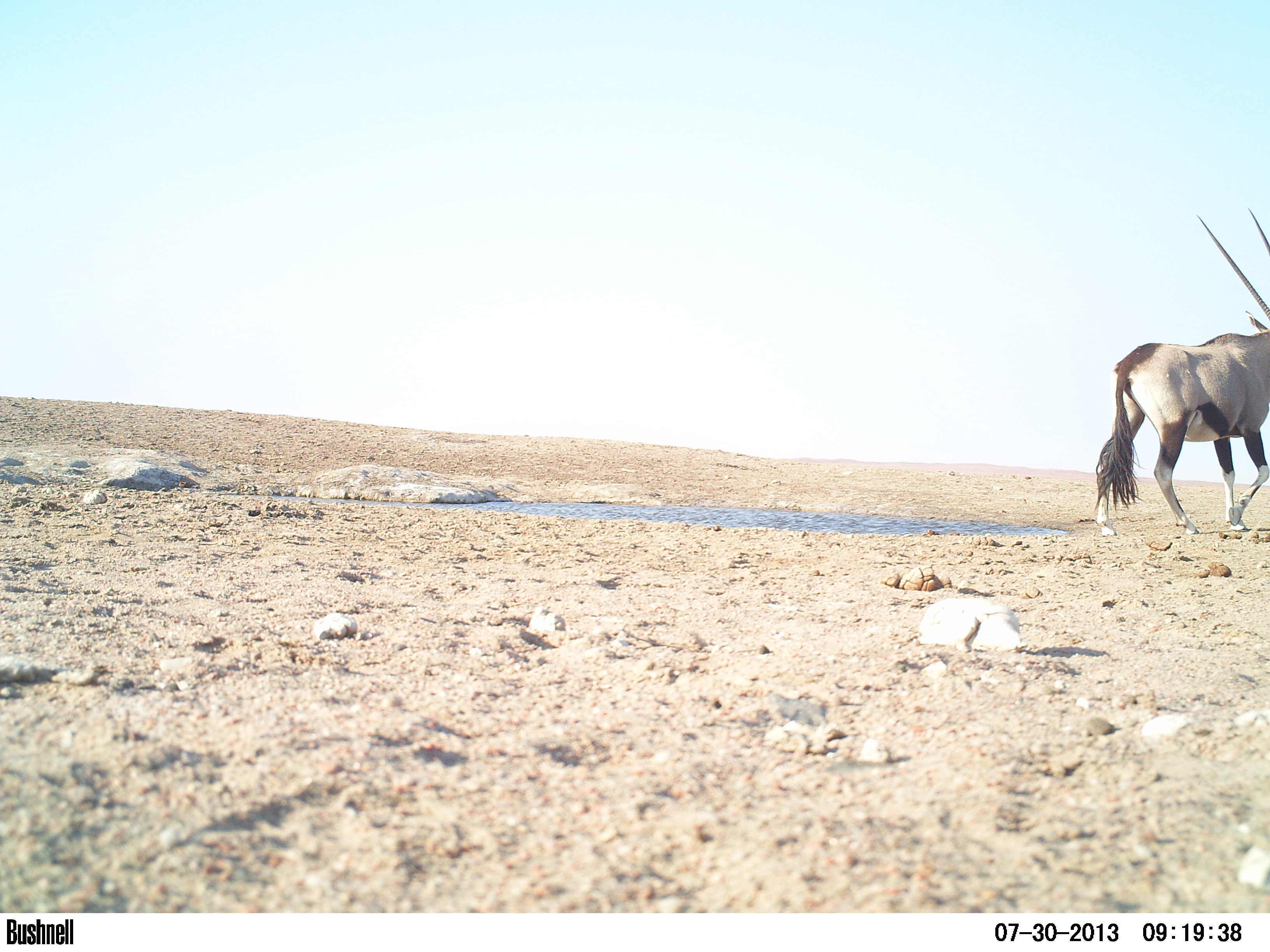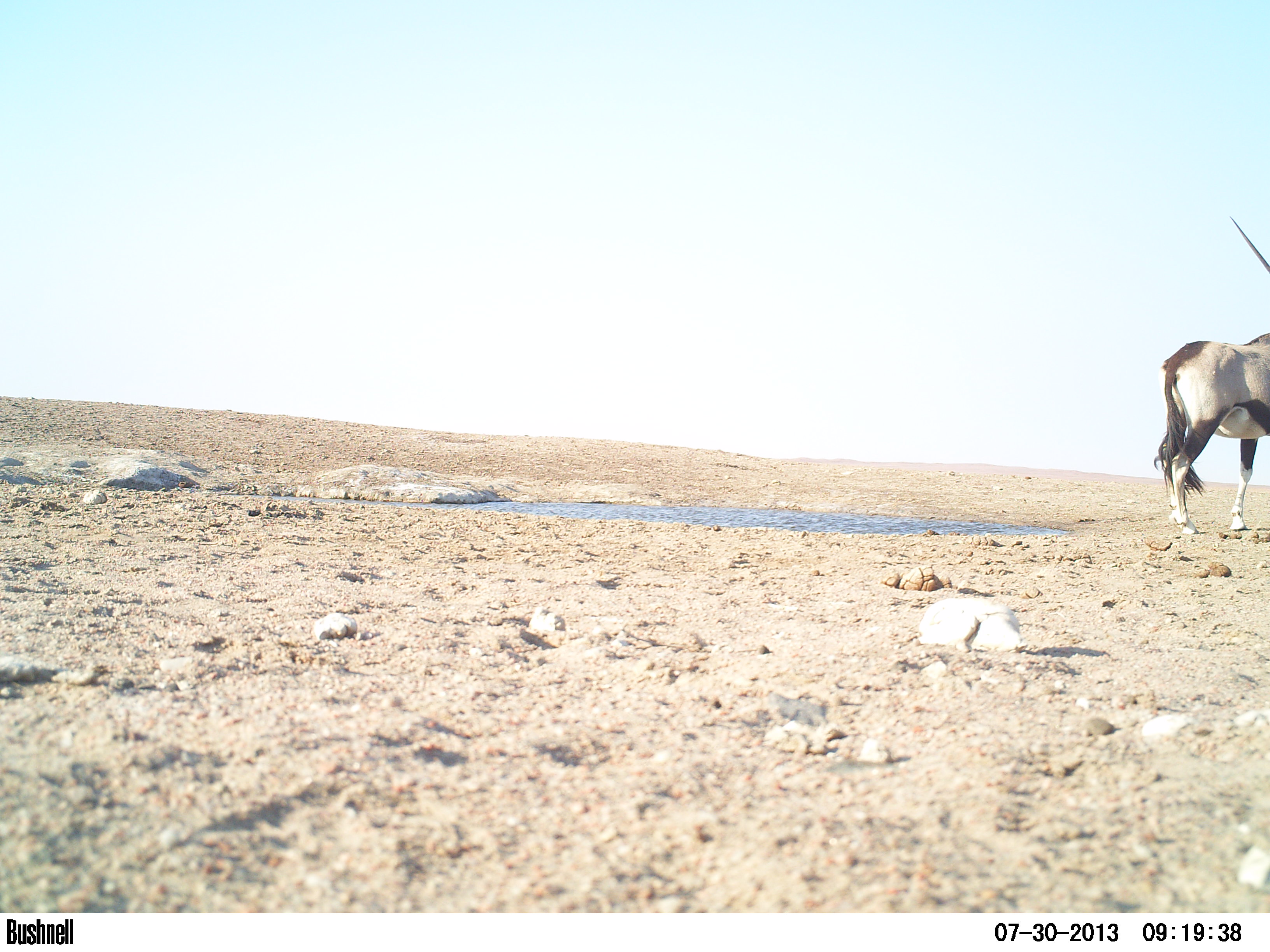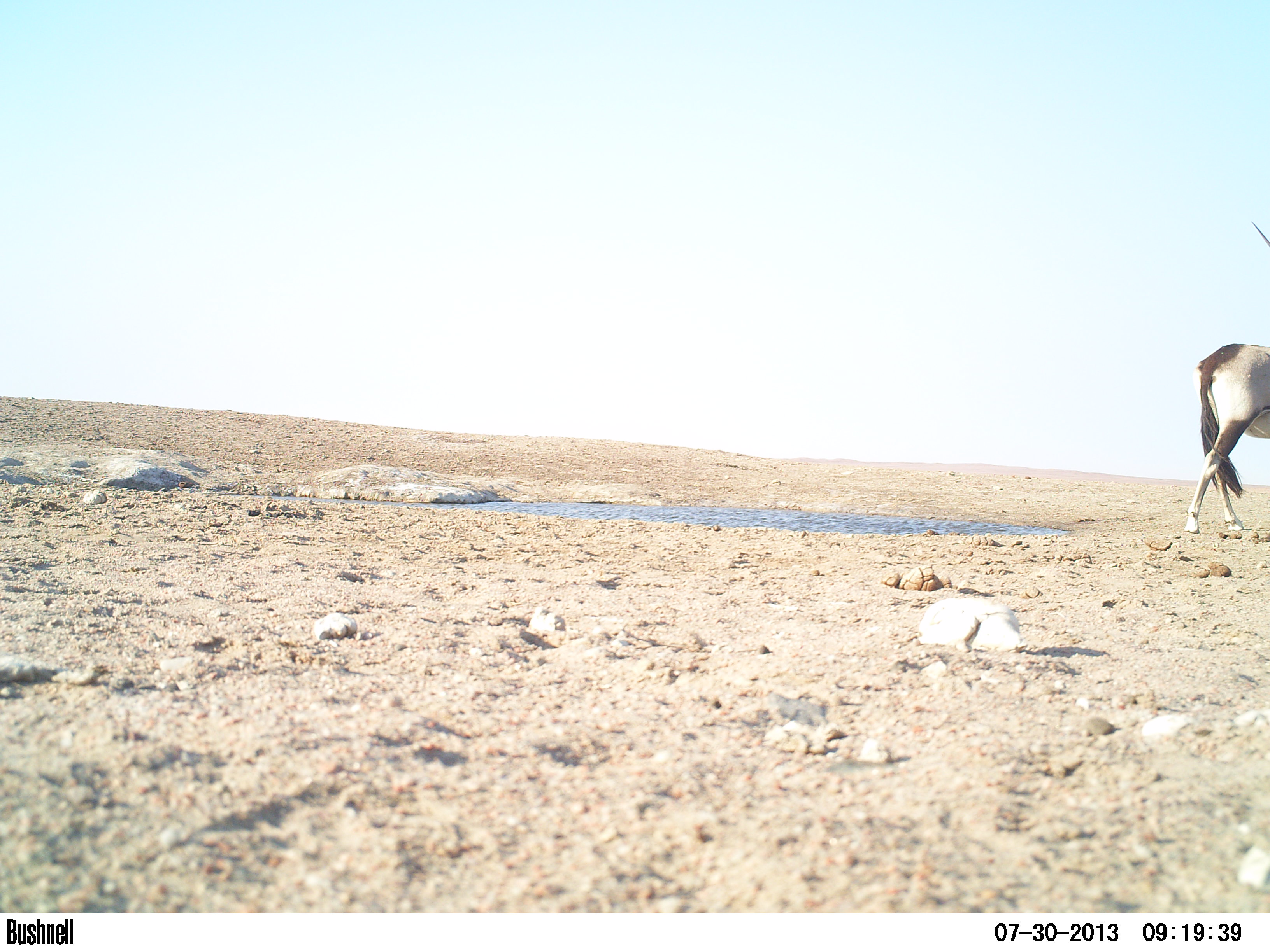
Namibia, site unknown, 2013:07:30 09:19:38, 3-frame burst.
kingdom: Animalia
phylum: Chordata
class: Mammalia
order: Artiodactyla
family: Bovidae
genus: Oryx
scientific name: Oryx gazella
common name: gemsbok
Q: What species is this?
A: Oryx gazella (gemsbok).